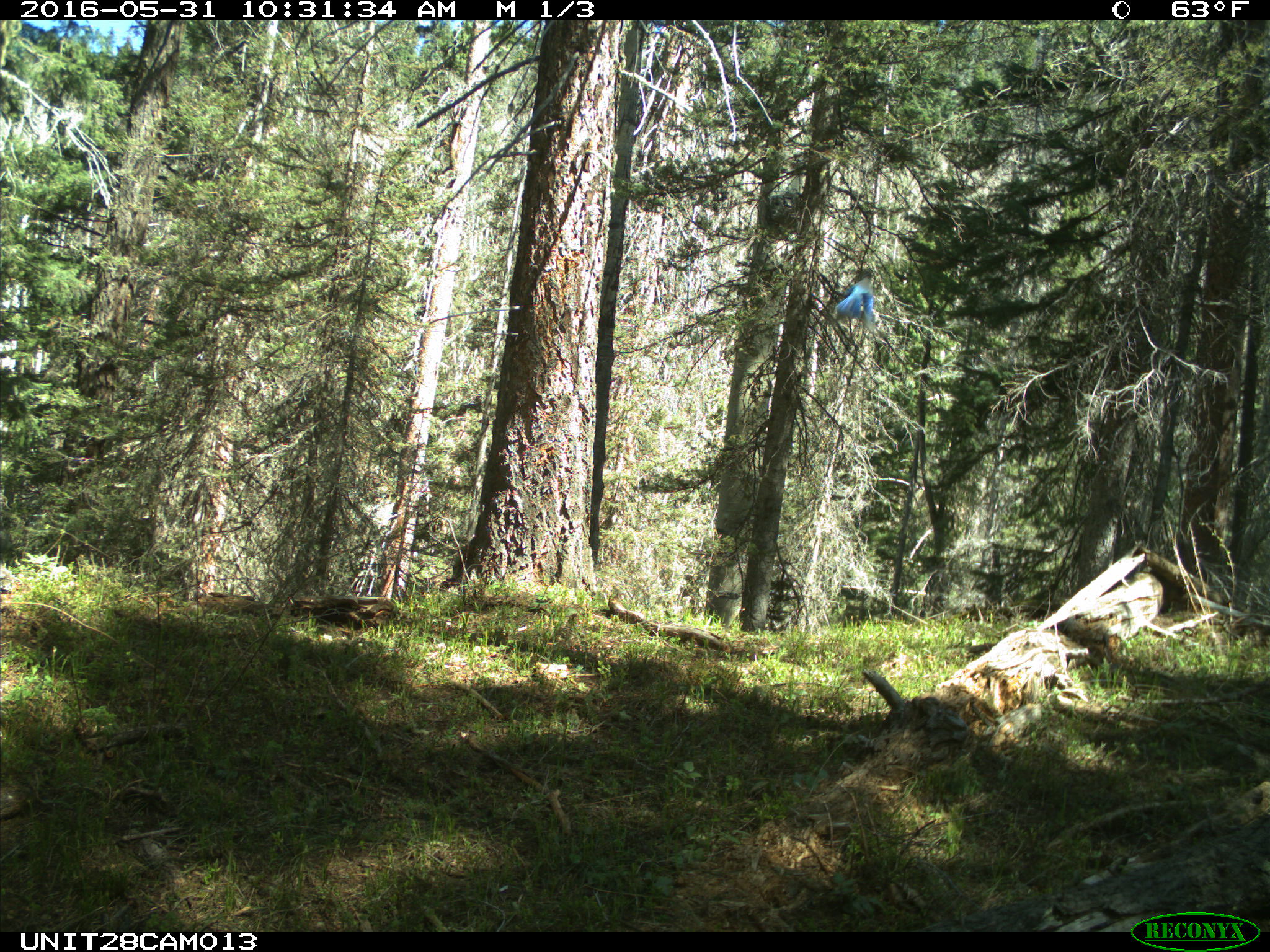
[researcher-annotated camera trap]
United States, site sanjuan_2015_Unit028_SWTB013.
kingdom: Animalia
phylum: Chordata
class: Aves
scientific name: Aves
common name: birds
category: unidentified bird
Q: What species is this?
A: Unidentified bird (birds) (Aves).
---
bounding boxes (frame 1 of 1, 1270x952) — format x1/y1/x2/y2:
animal: 832/274/876/329